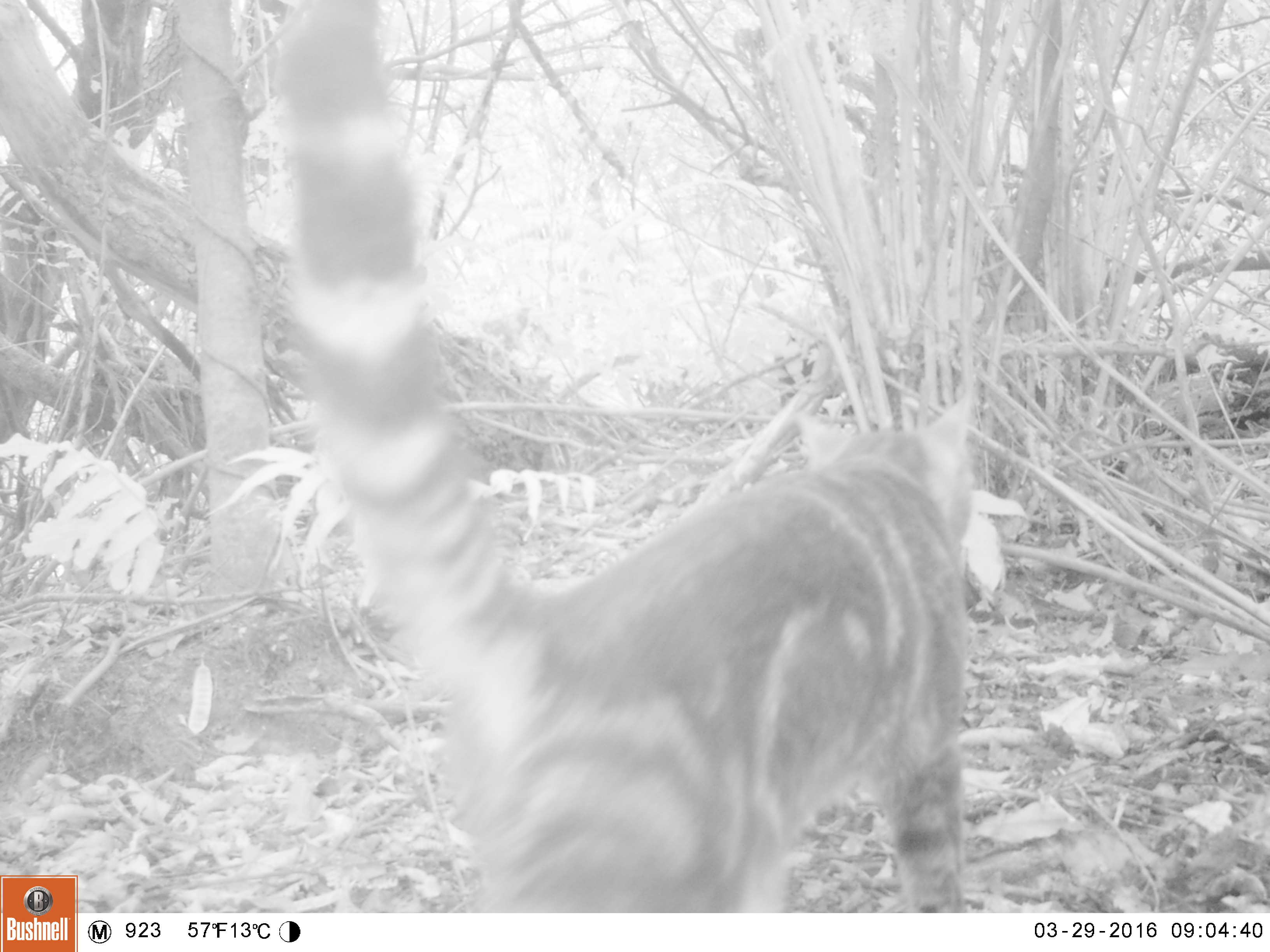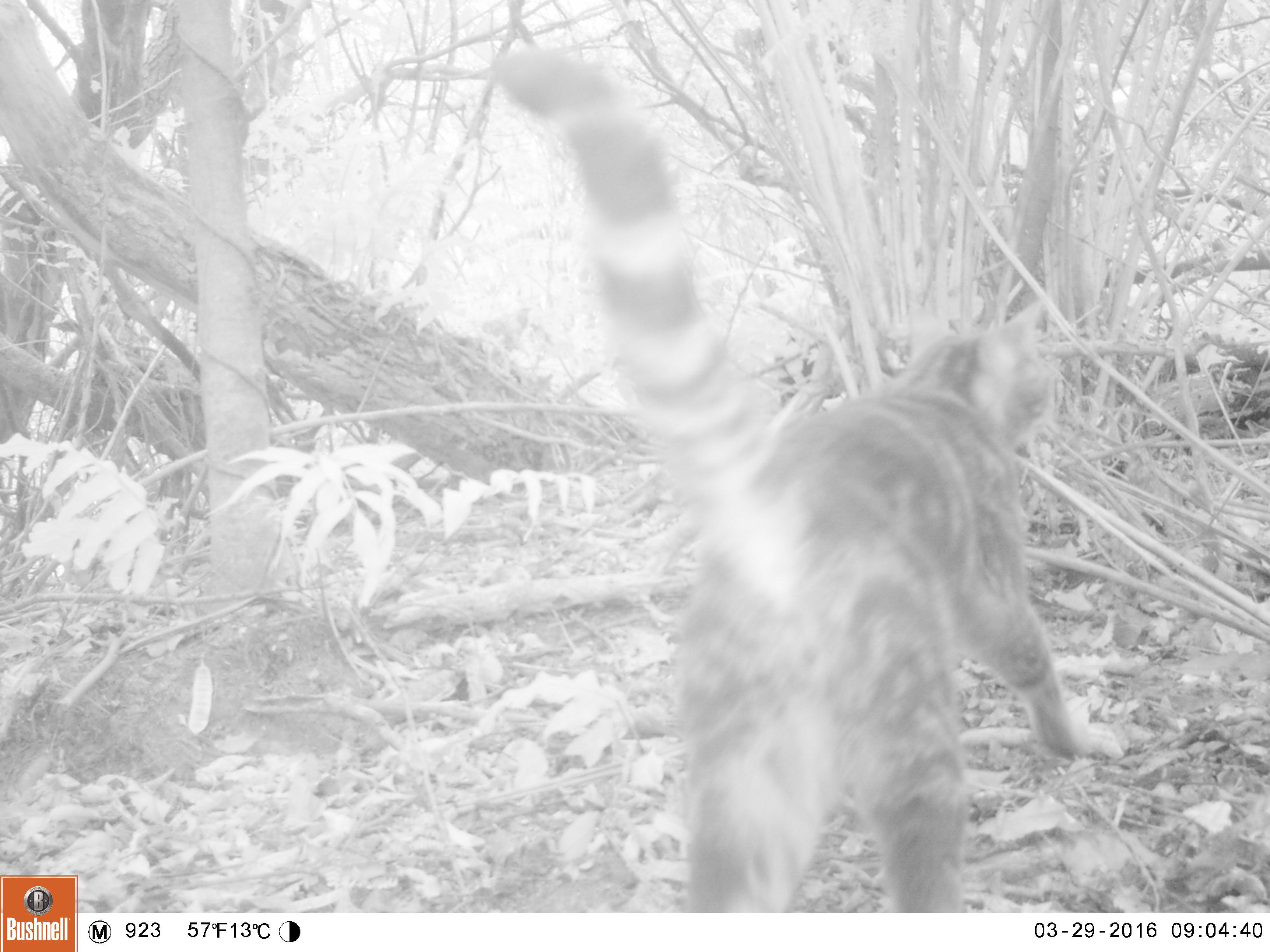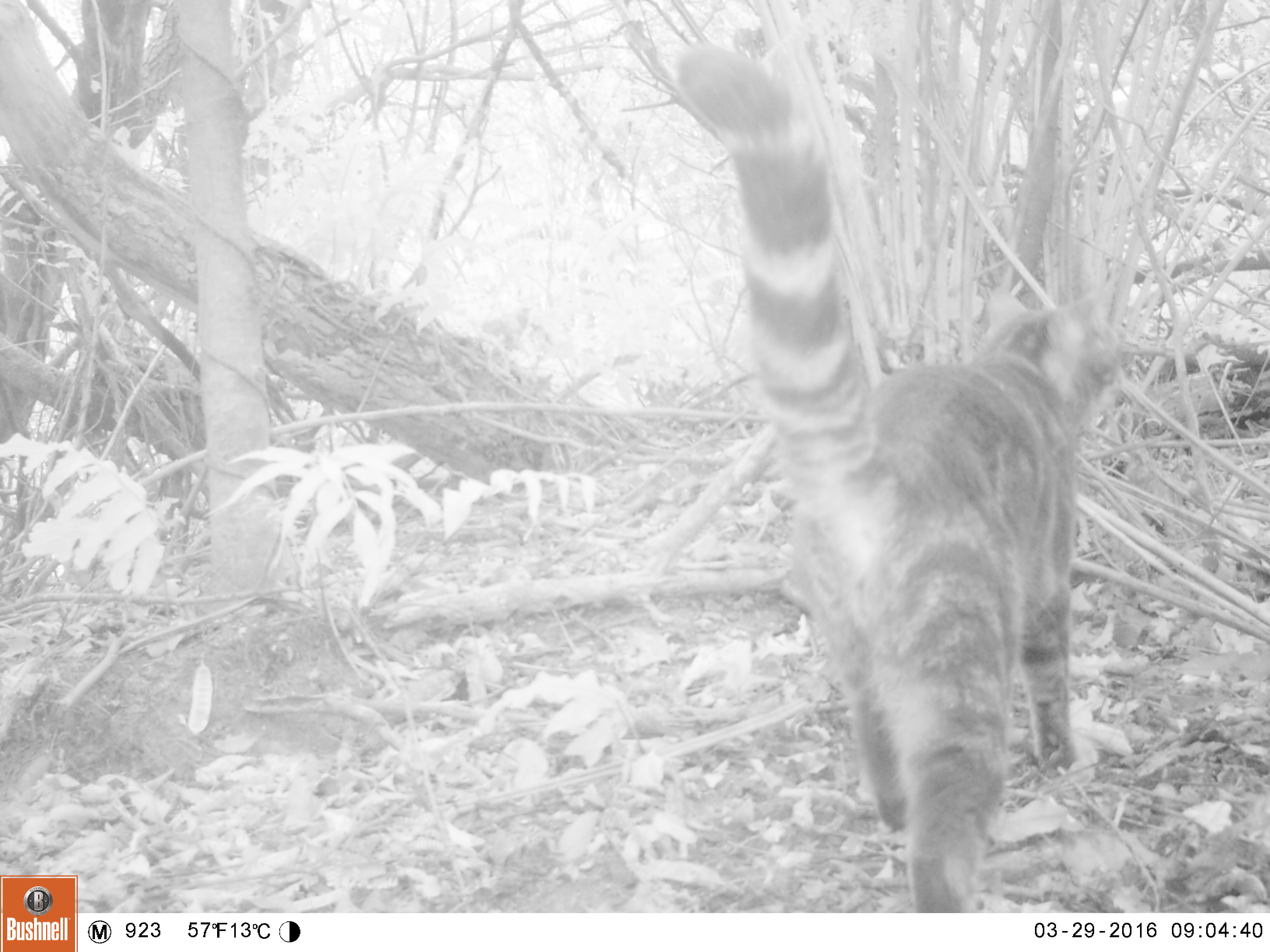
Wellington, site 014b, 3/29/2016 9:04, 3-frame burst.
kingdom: Animalia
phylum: Chordata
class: Mammalia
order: Carnivora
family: Felidae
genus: Felis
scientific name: Felis catus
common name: cat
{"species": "cat (Felis catus)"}